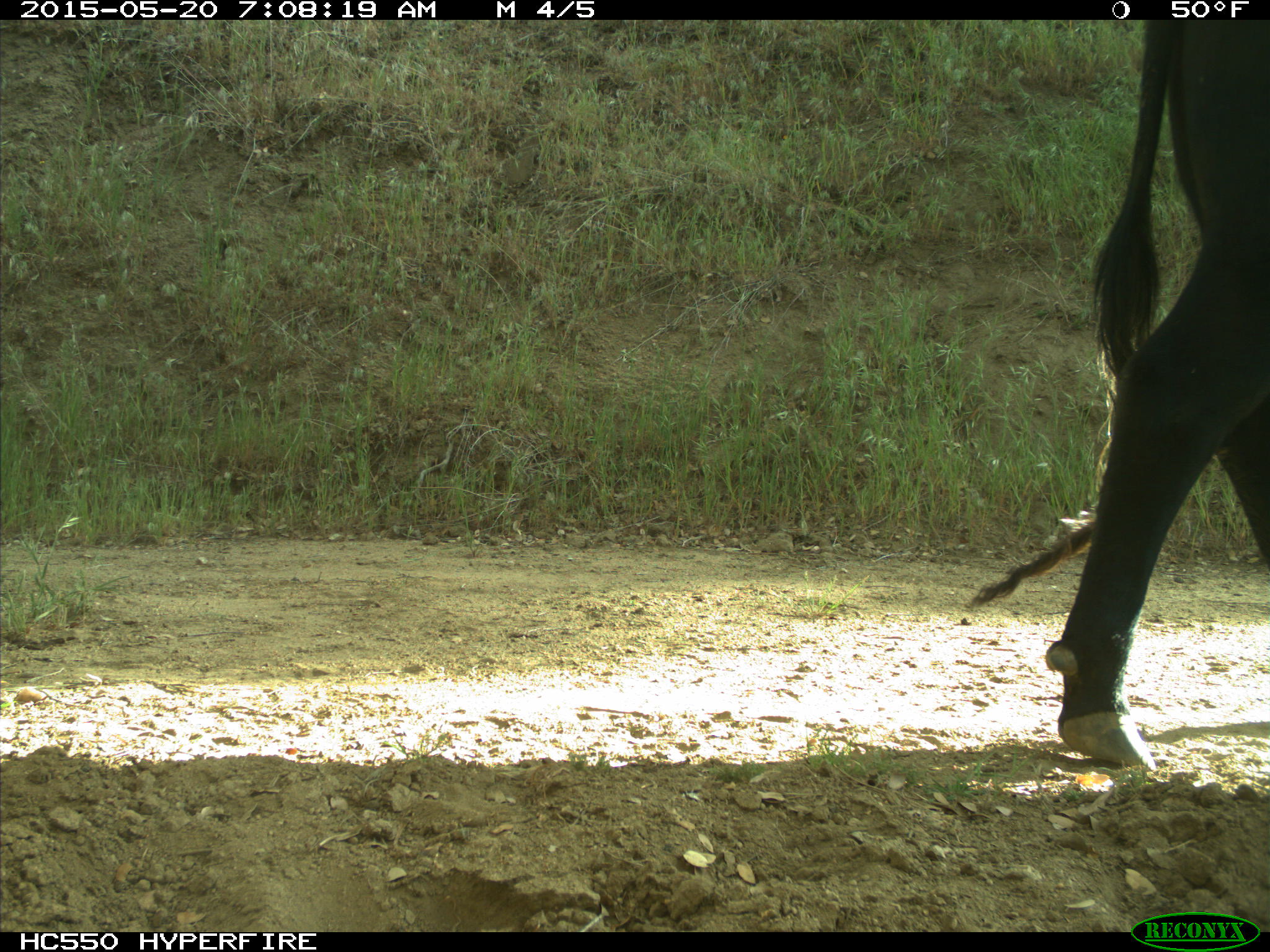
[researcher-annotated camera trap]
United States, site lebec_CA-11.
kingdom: Animalia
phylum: Chordata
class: Mammalia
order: Artiodactyla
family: Bovidae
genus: Bos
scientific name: Bos taurus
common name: domestic cow